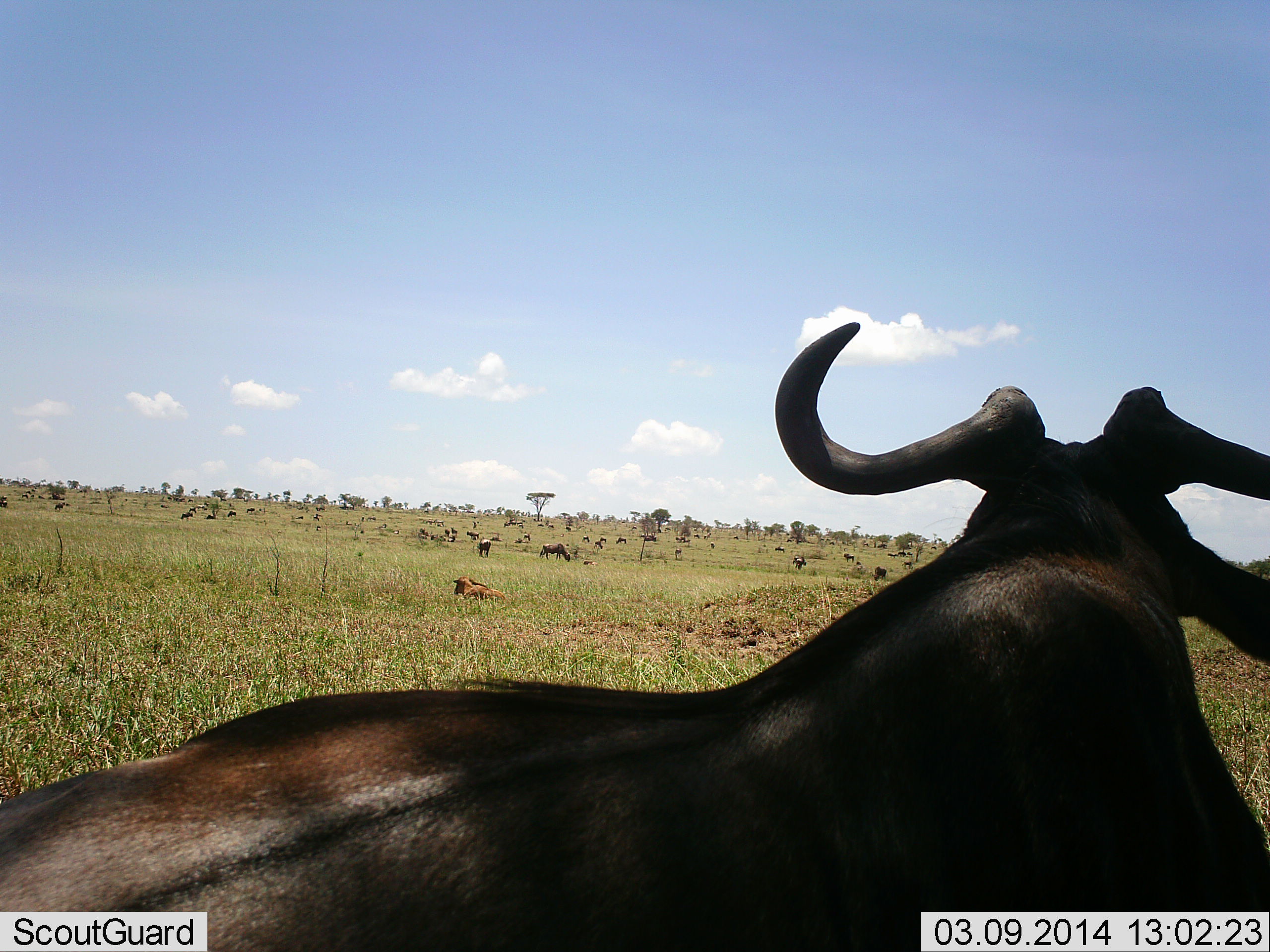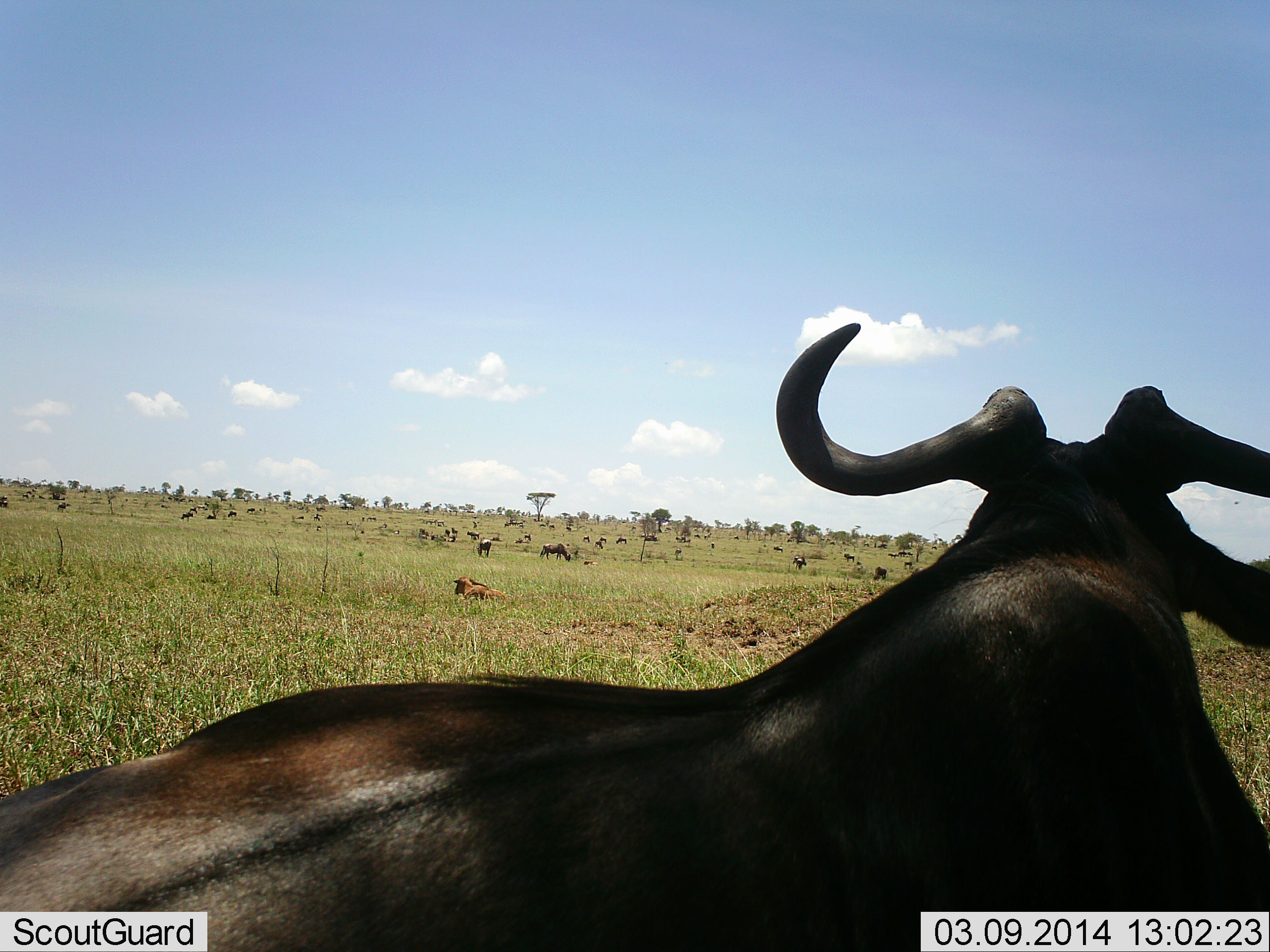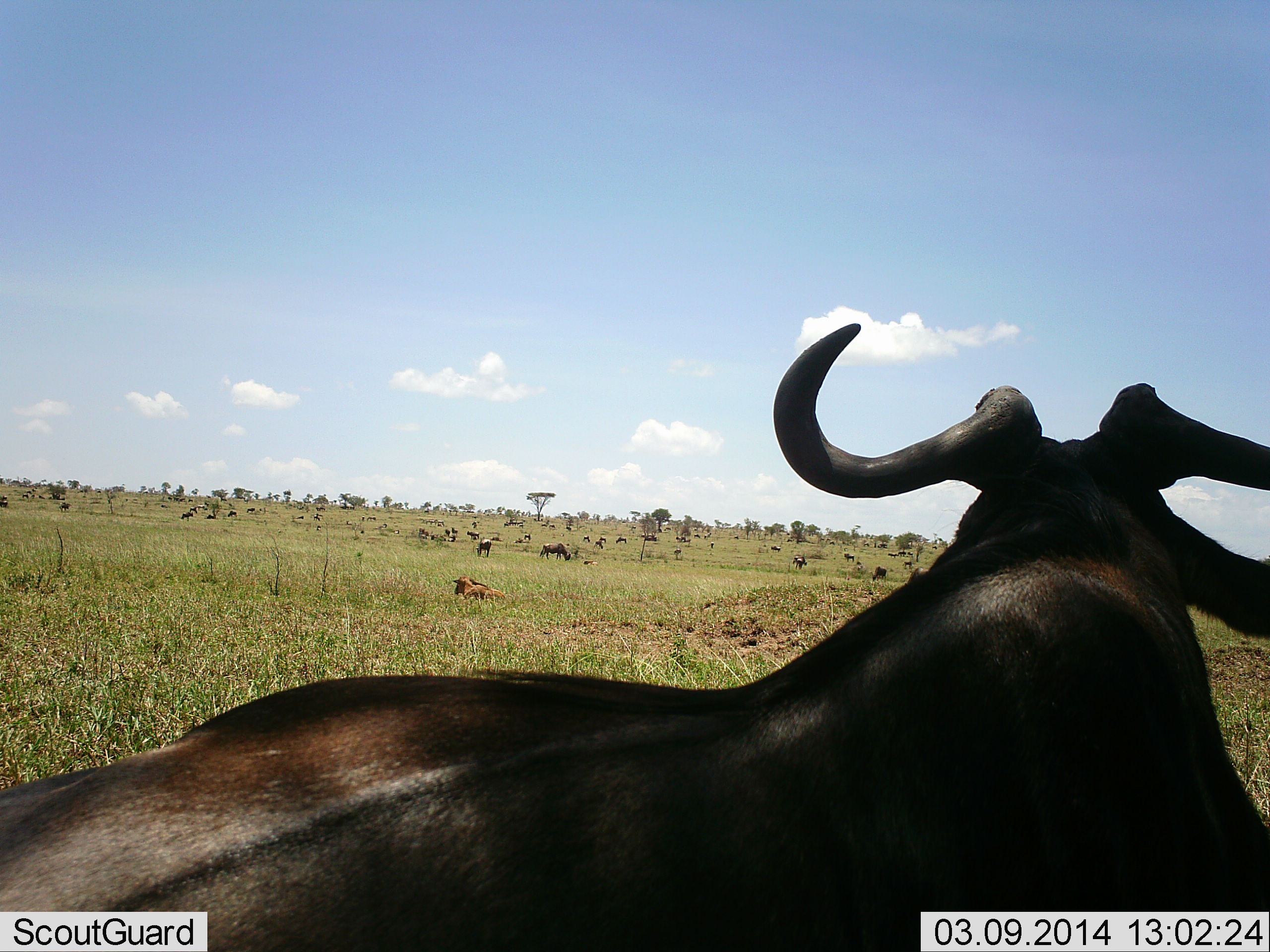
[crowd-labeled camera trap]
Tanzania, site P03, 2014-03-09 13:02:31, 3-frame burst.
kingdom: Animalia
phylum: Chordata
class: Mammalia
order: Artiodactyla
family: Bovidae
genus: Connochaetes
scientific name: Connochaetes taurinus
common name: blue wildebeest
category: wildebeest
Wildebeest (blue wildebeest) (Connochaetes taurinus), count 11-50. Behavior (volunteer vote fractions): standing 57%, resting 89%, moving 21%, interacting 4%. Young present (vote fraction): 32%. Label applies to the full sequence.